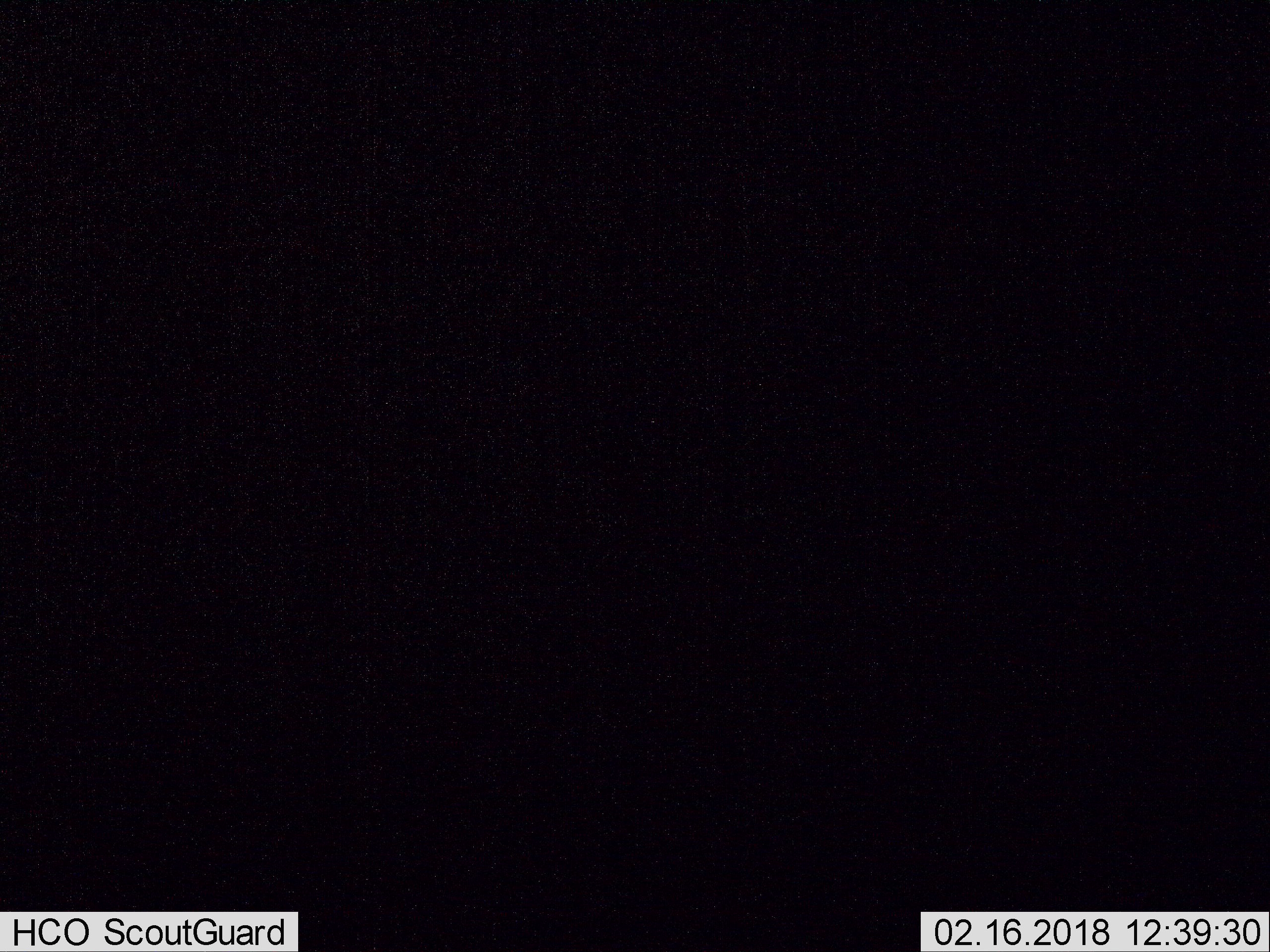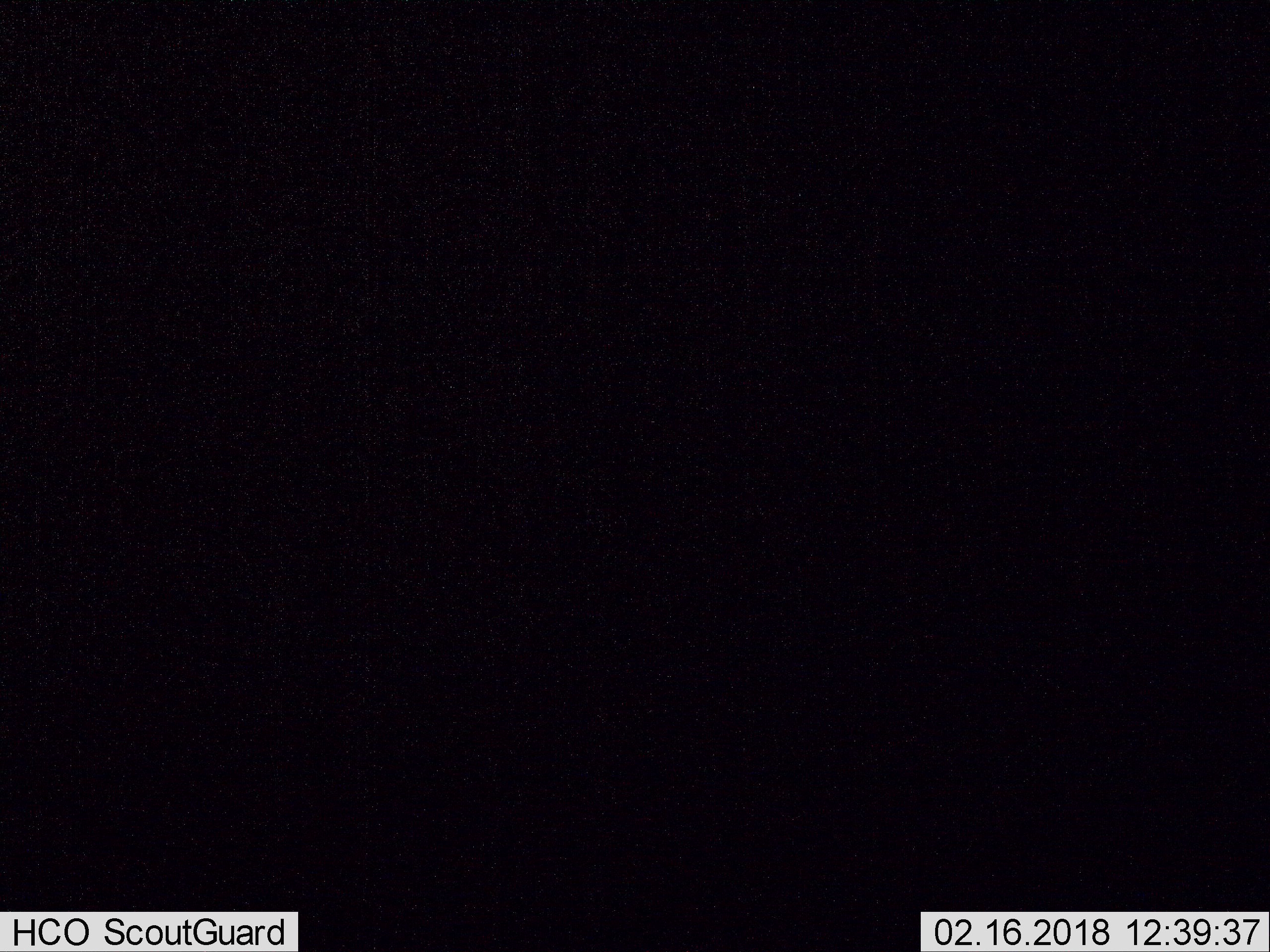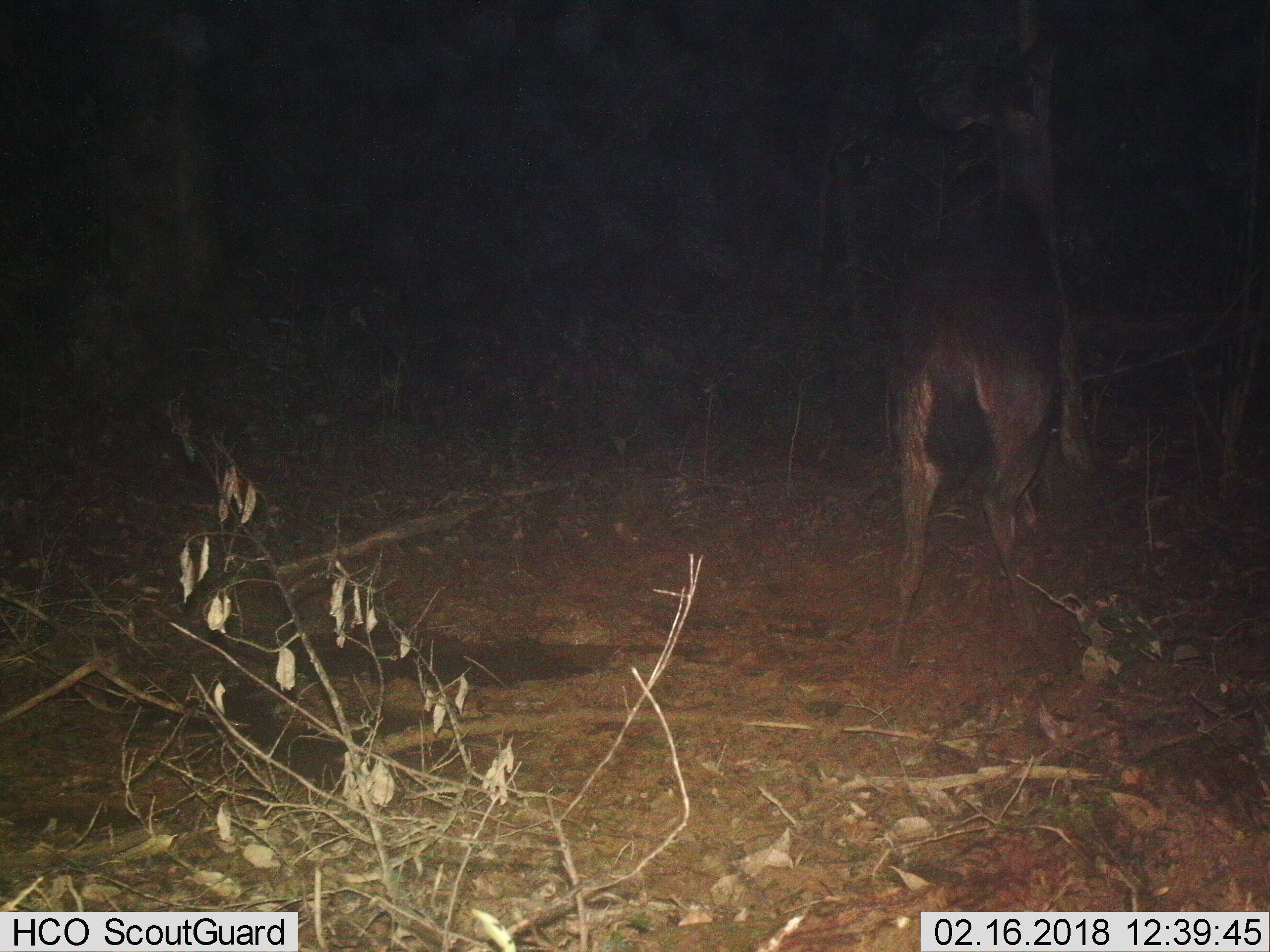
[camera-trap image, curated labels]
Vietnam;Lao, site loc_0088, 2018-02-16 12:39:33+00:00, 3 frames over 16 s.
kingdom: Animalia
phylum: Chordata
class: Mammalia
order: Artiodactyla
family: Cervidae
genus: Rusa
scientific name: Rusa unicolor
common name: sambar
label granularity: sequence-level